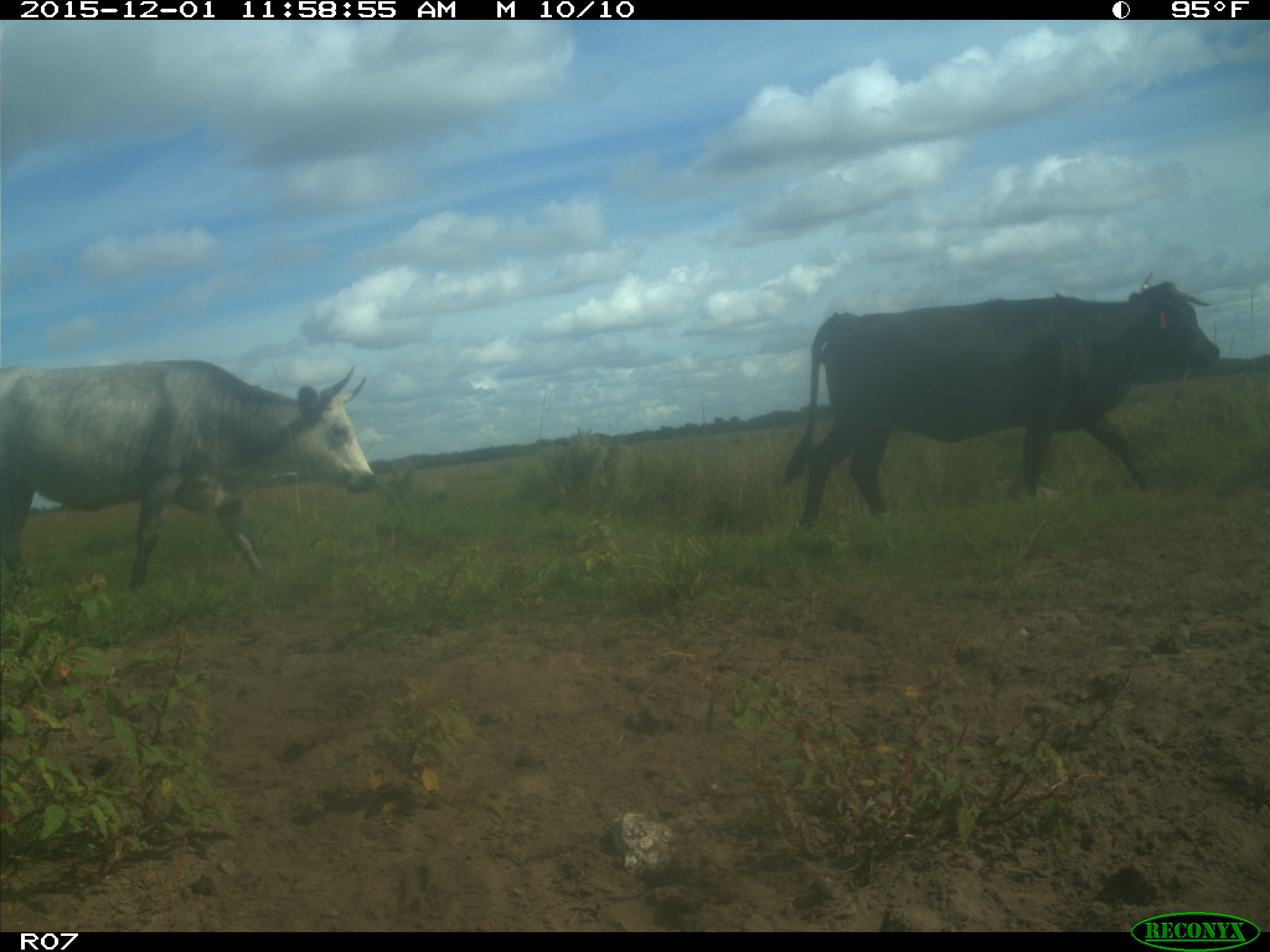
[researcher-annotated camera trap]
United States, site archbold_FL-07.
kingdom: Animalia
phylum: Chordata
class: Mammalia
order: Artiodactyla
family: Bovidae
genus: Bos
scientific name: Bos taurus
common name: domestic cow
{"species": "Bos taurus (domestic cow)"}